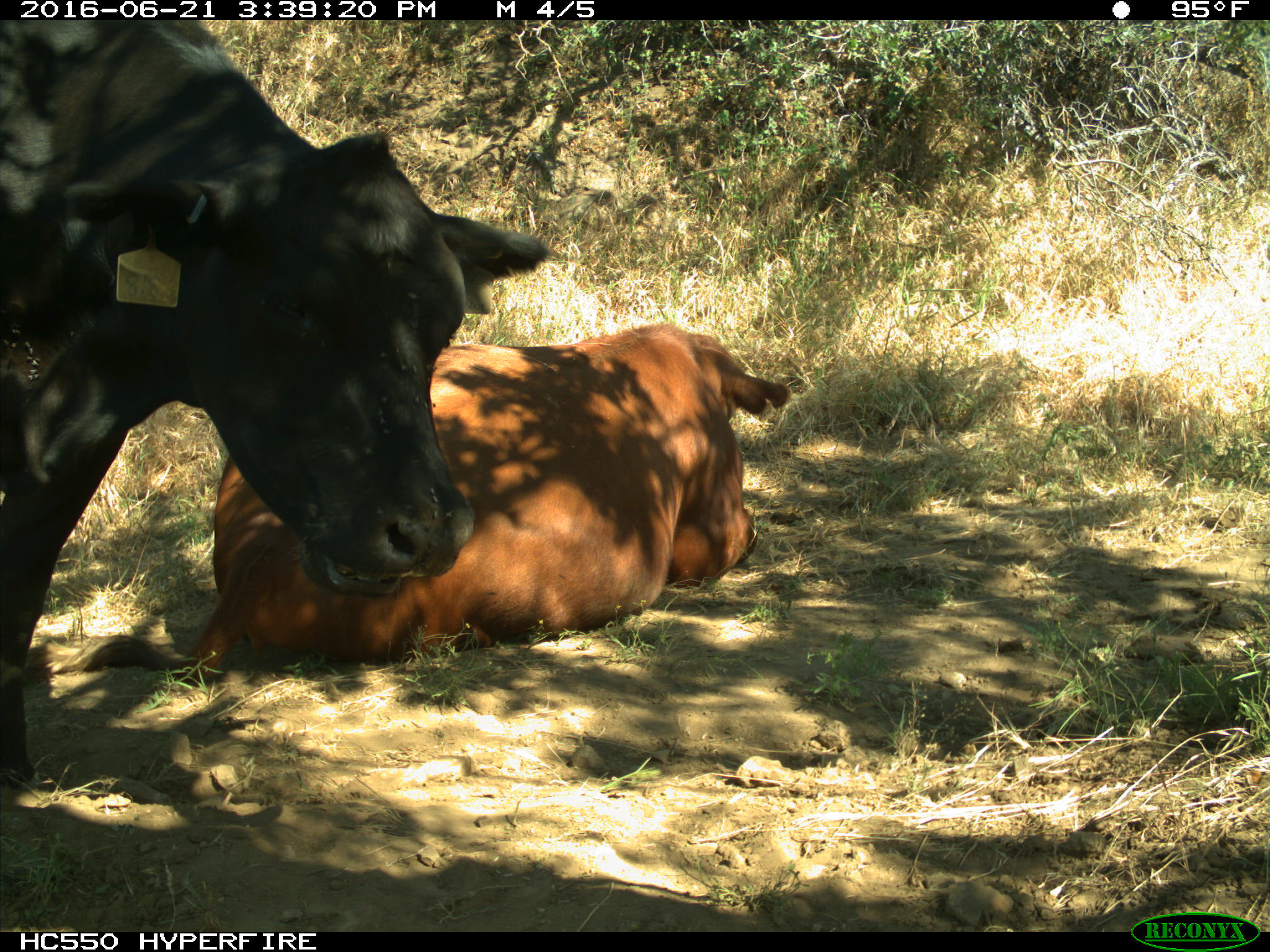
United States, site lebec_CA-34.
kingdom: Animalia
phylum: Chordata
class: Mammalia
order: Artiodactyla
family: Bovidae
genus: Bos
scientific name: Bos taurus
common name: domestic cow